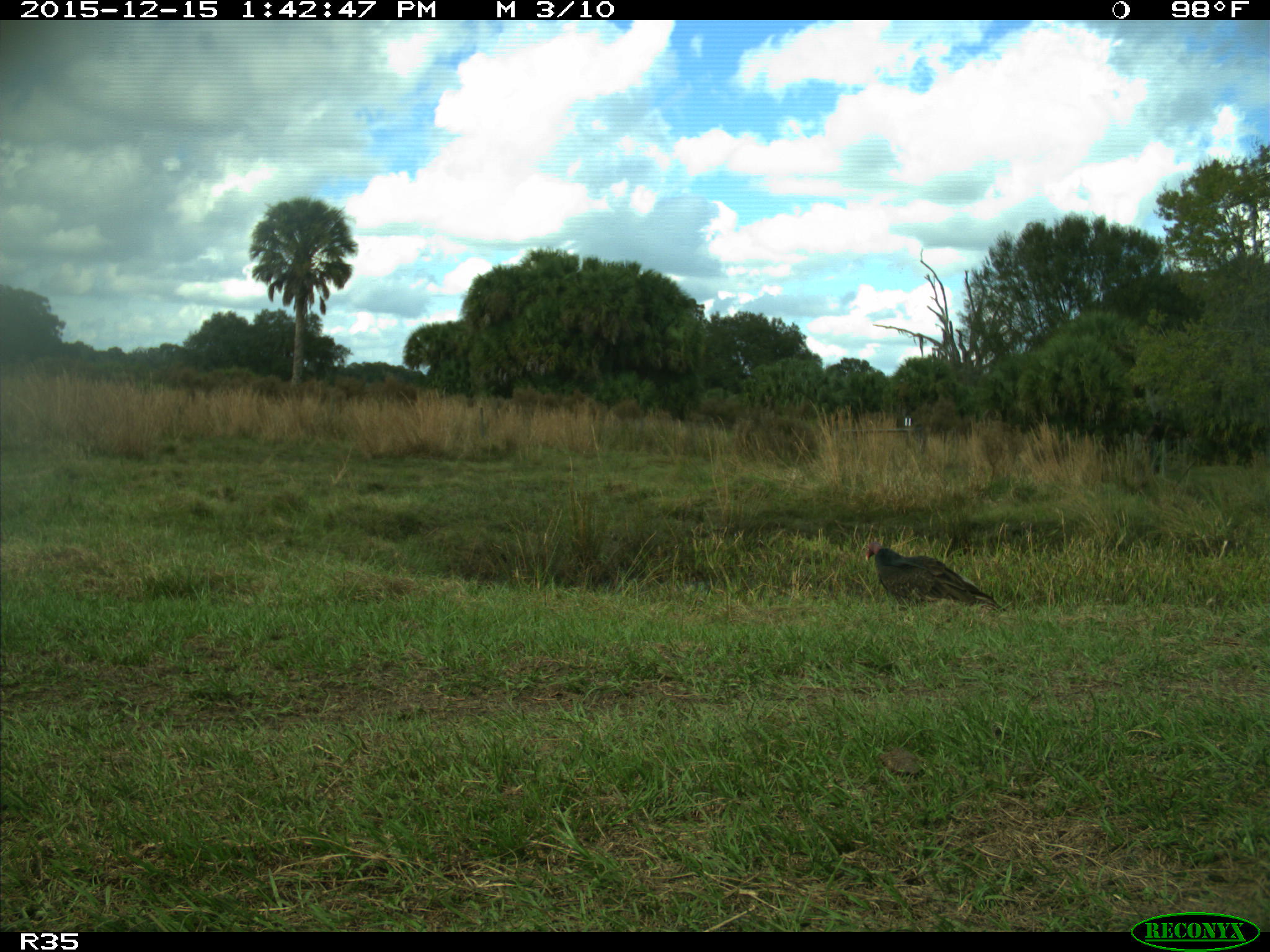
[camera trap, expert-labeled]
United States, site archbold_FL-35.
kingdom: Animalia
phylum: Chordata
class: Aves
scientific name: Aves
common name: birds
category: unidentified bird